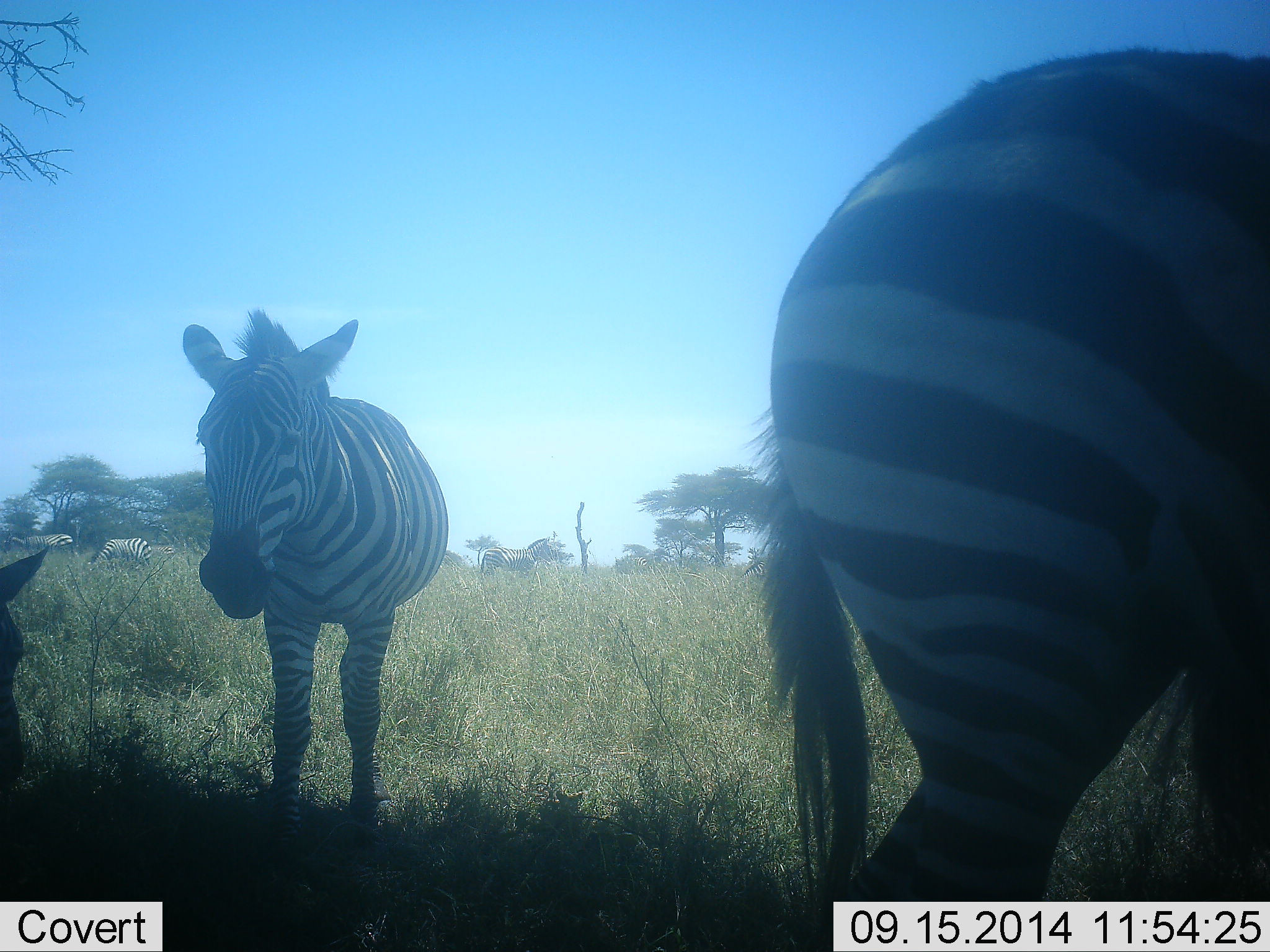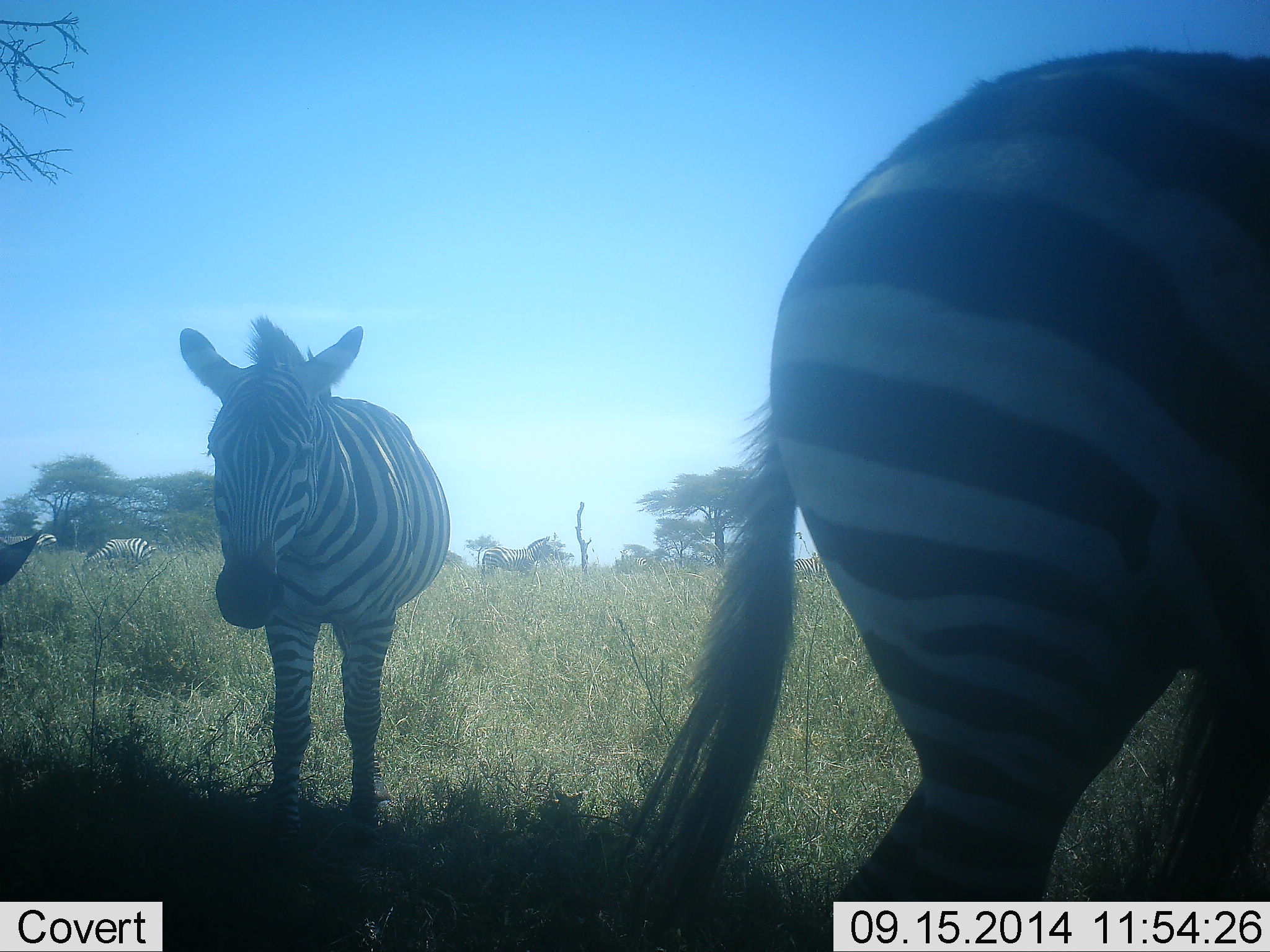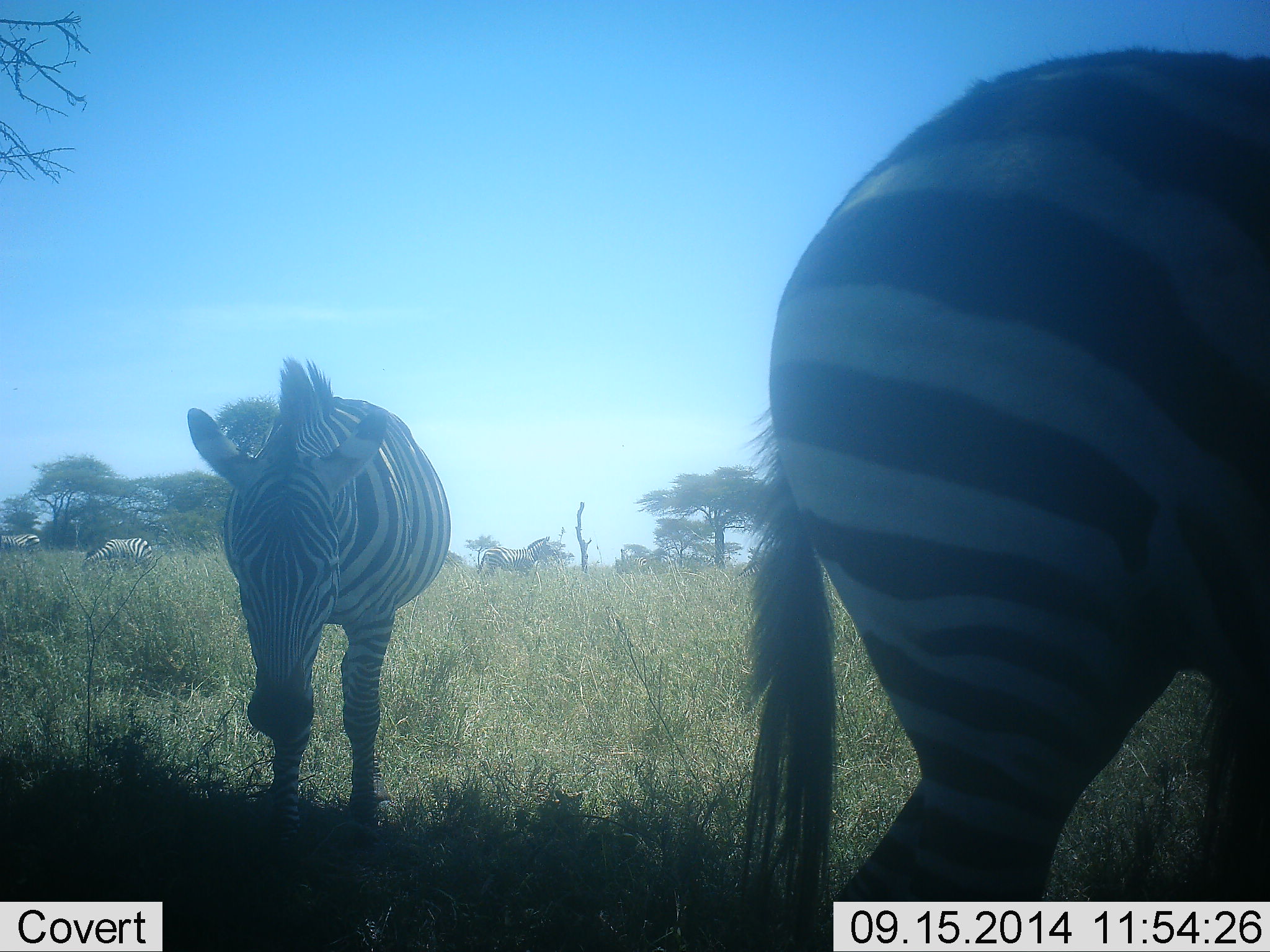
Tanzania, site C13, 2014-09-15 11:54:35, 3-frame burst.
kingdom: Animalia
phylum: Chordata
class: Mammalia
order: Perissodactyla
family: Equidae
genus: Equus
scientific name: Equus quagga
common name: plains zebra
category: zebra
Zebra (plains zebra) (Equus quagga), count 5. Behavior (volunteer vote fractions): standing 90%, resting 20%, moving 20%, interacting 0%. Young present (vote fraction): 10%. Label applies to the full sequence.